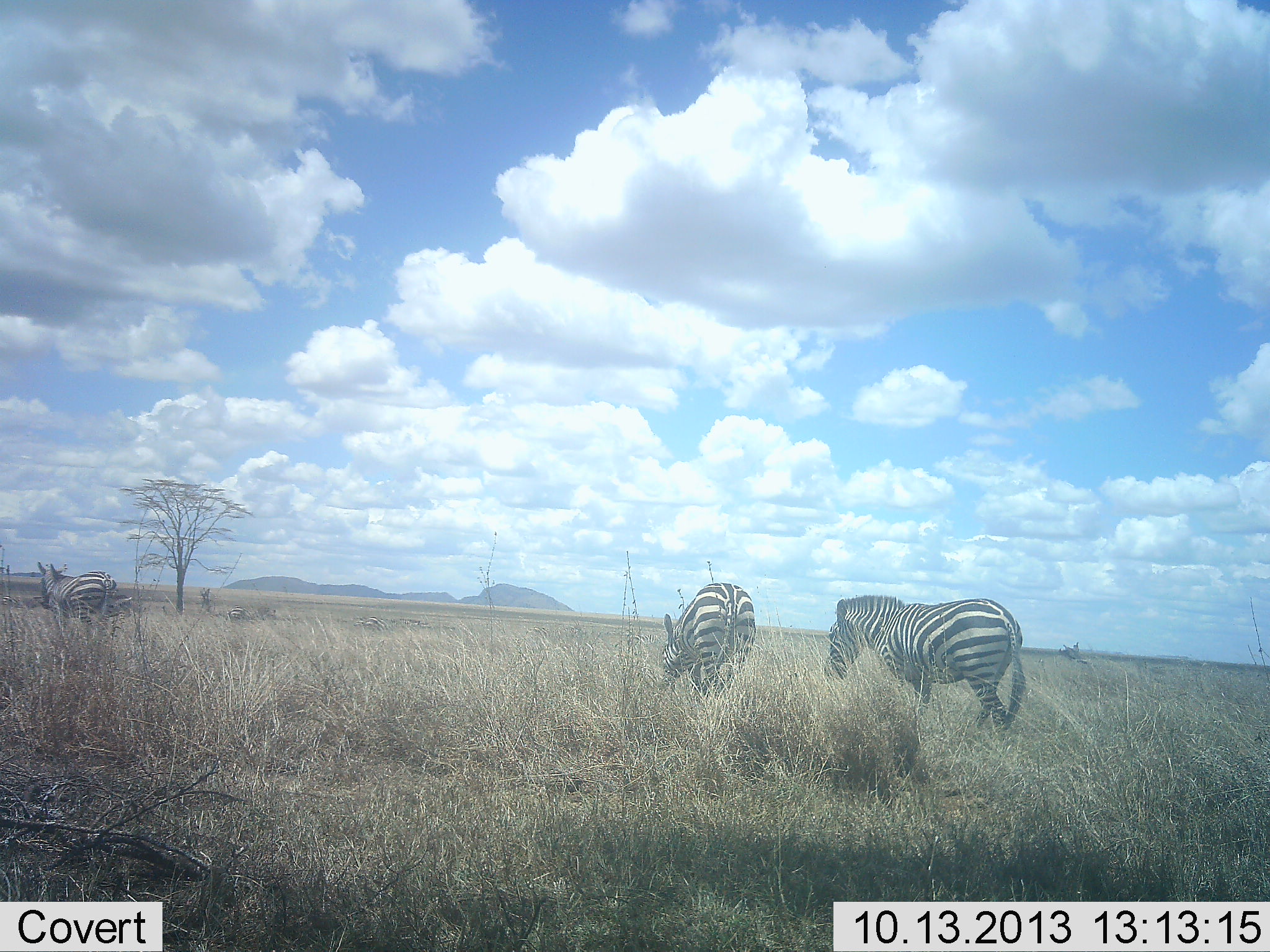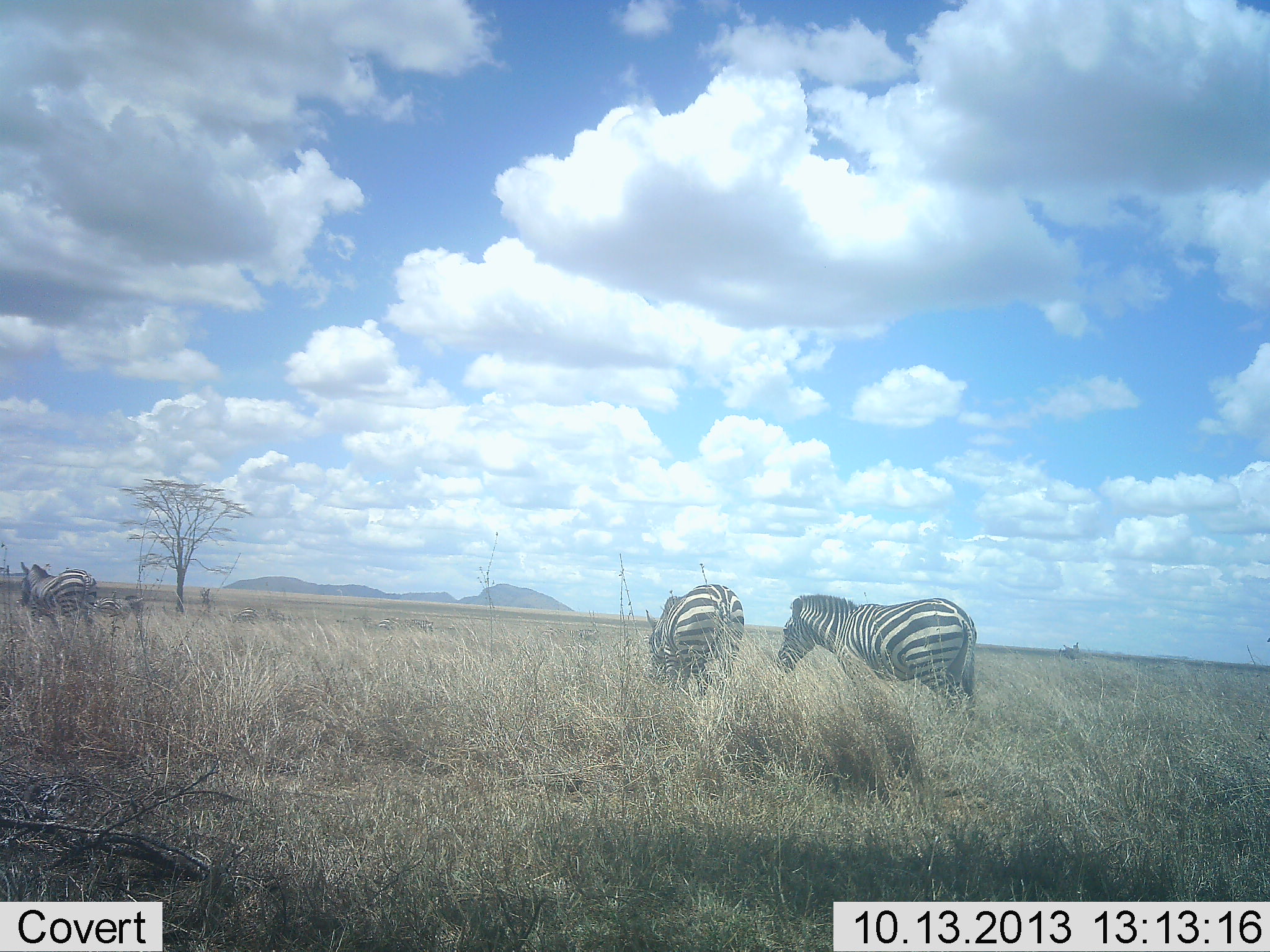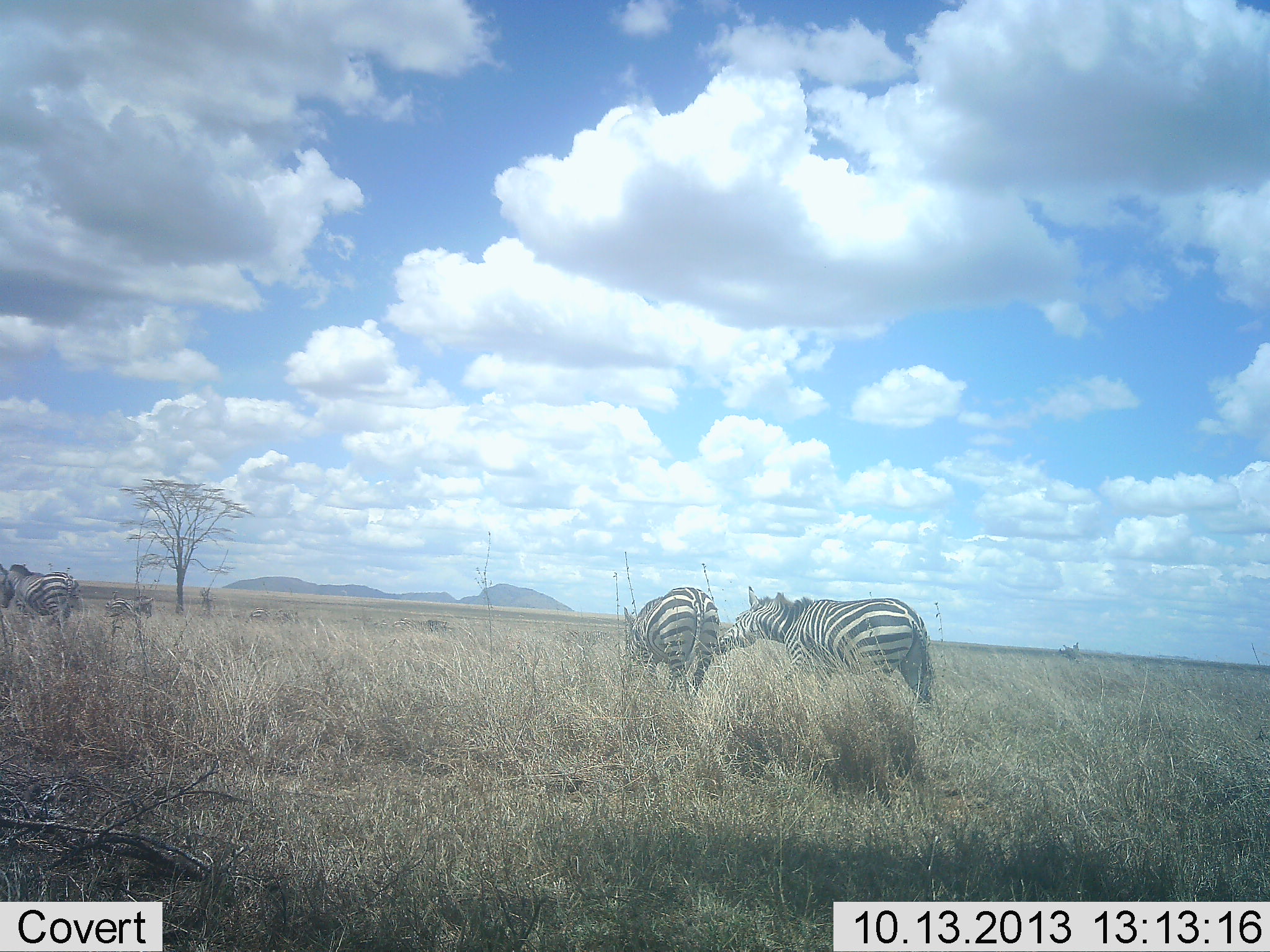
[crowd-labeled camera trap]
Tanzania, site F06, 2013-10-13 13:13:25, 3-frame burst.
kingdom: Animalia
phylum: Chordata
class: Mammalia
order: Perissodactyla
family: Equidae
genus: Equus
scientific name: Equus quagga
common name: plains zebra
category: zebra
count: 3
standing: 14%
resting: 0%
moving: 83%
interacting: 6%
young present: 0%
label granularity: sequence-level